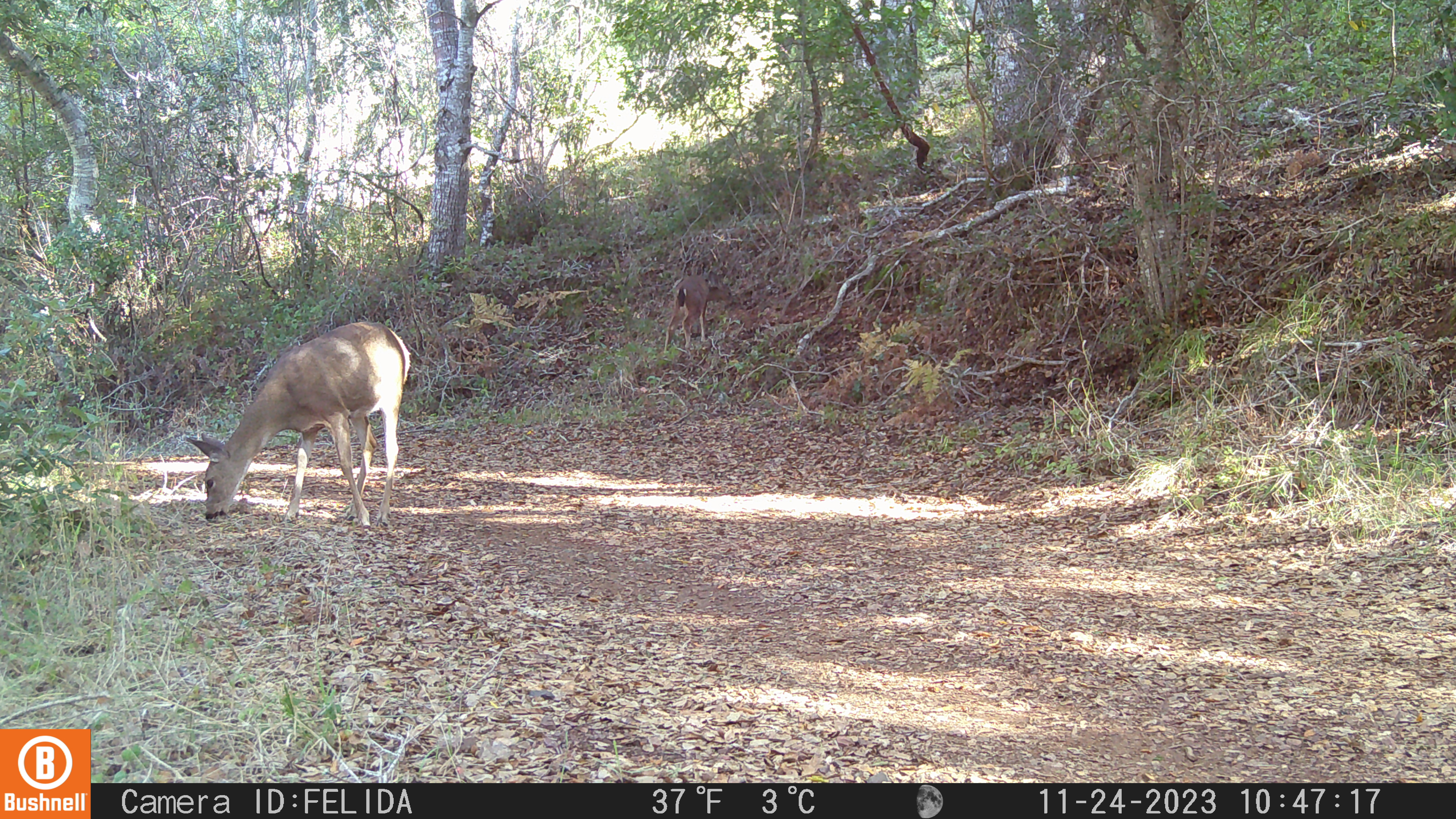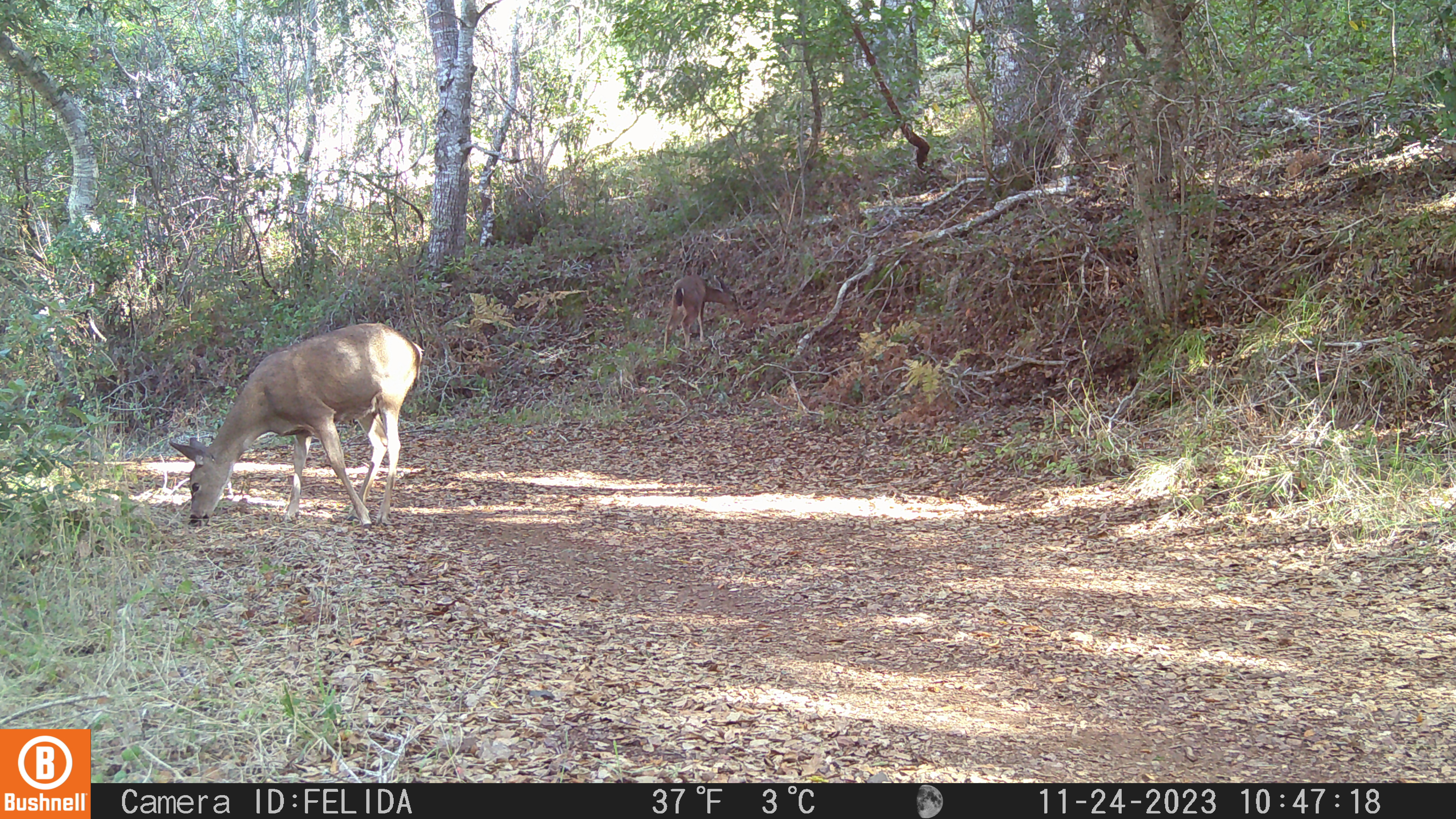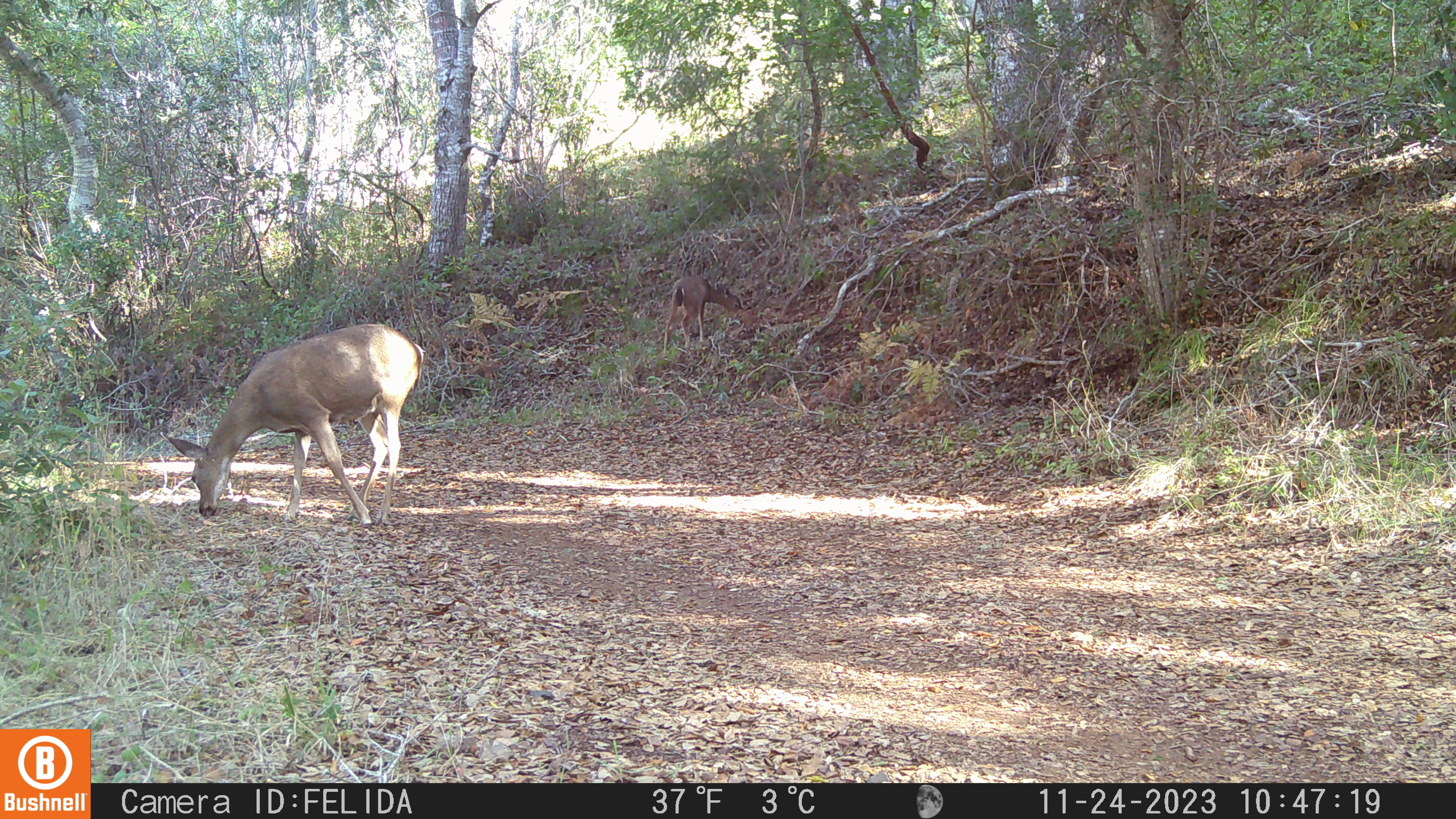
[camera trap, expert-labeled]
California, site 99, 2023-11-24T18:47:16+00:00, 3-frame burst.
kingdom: Animalia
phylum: Chordata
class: Mammalia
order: Artiodactyla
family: Cervidae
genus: Odocoileus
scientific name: Odocoileus hemionus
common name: mule deer